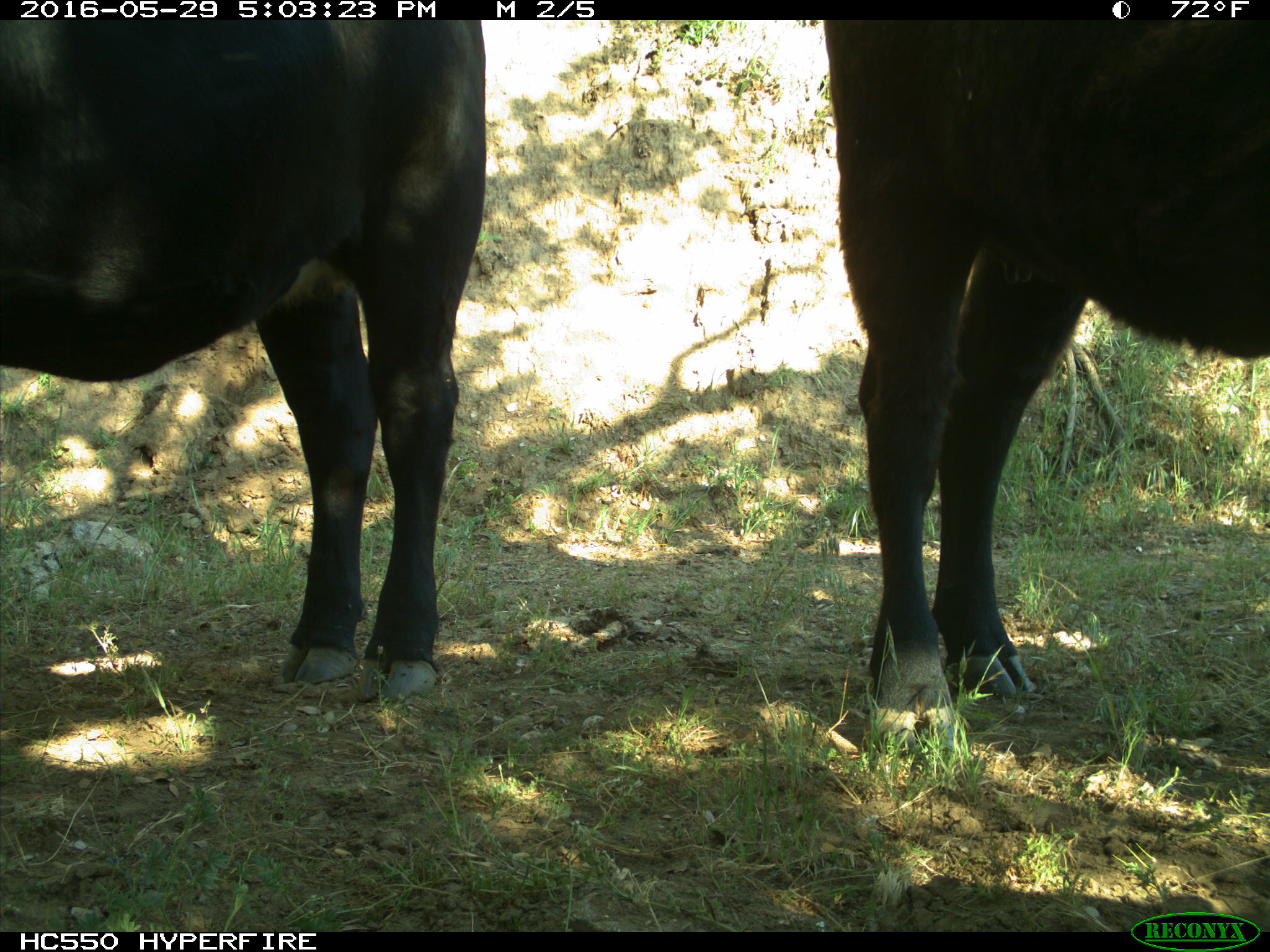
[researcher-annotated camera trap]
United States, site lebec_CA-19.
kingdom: Animalia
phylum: Chordata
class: Mammalia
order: Artiodactyla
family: Bovidae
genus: Bos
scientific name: Bos taurus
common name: domestic cow